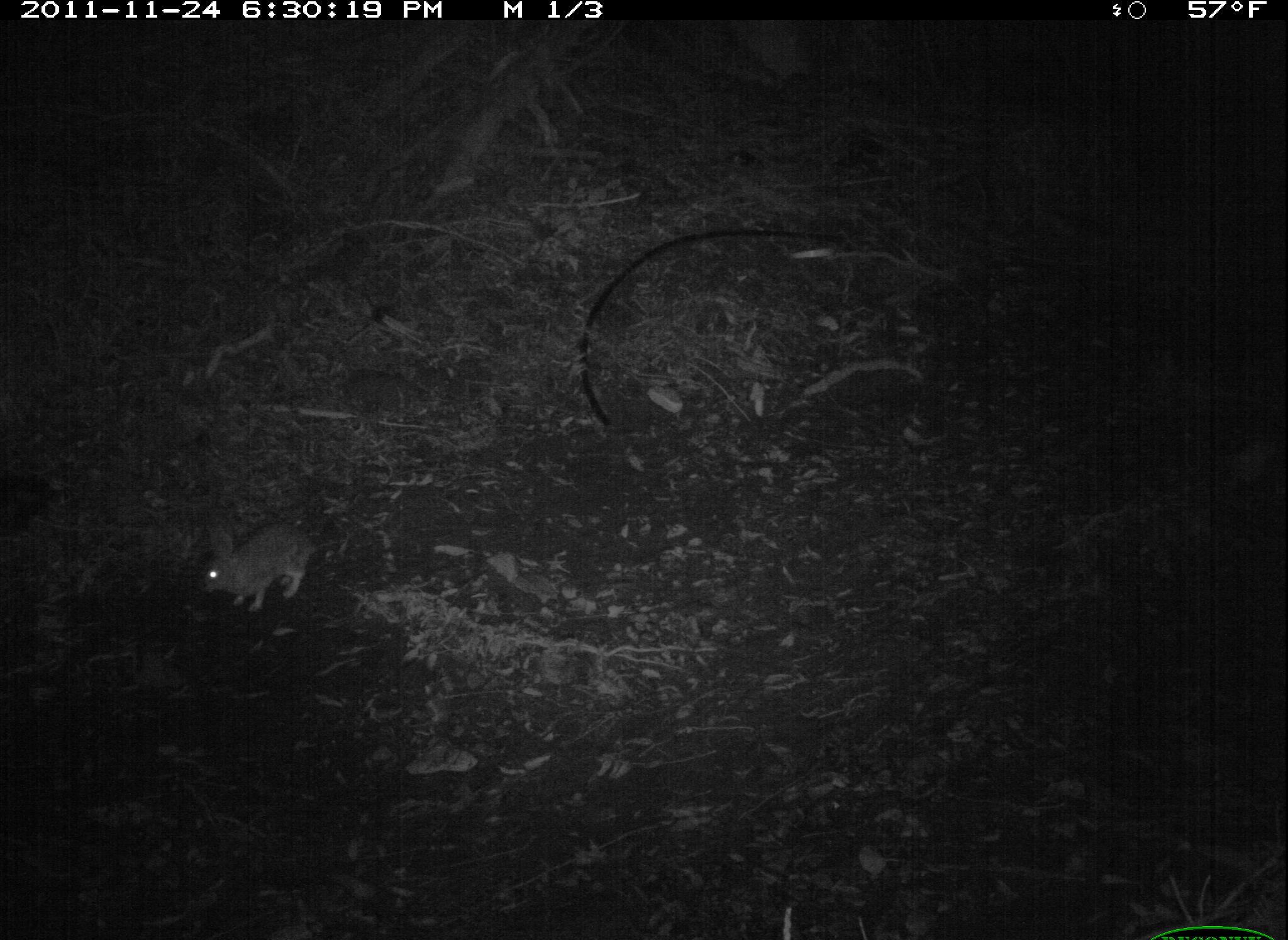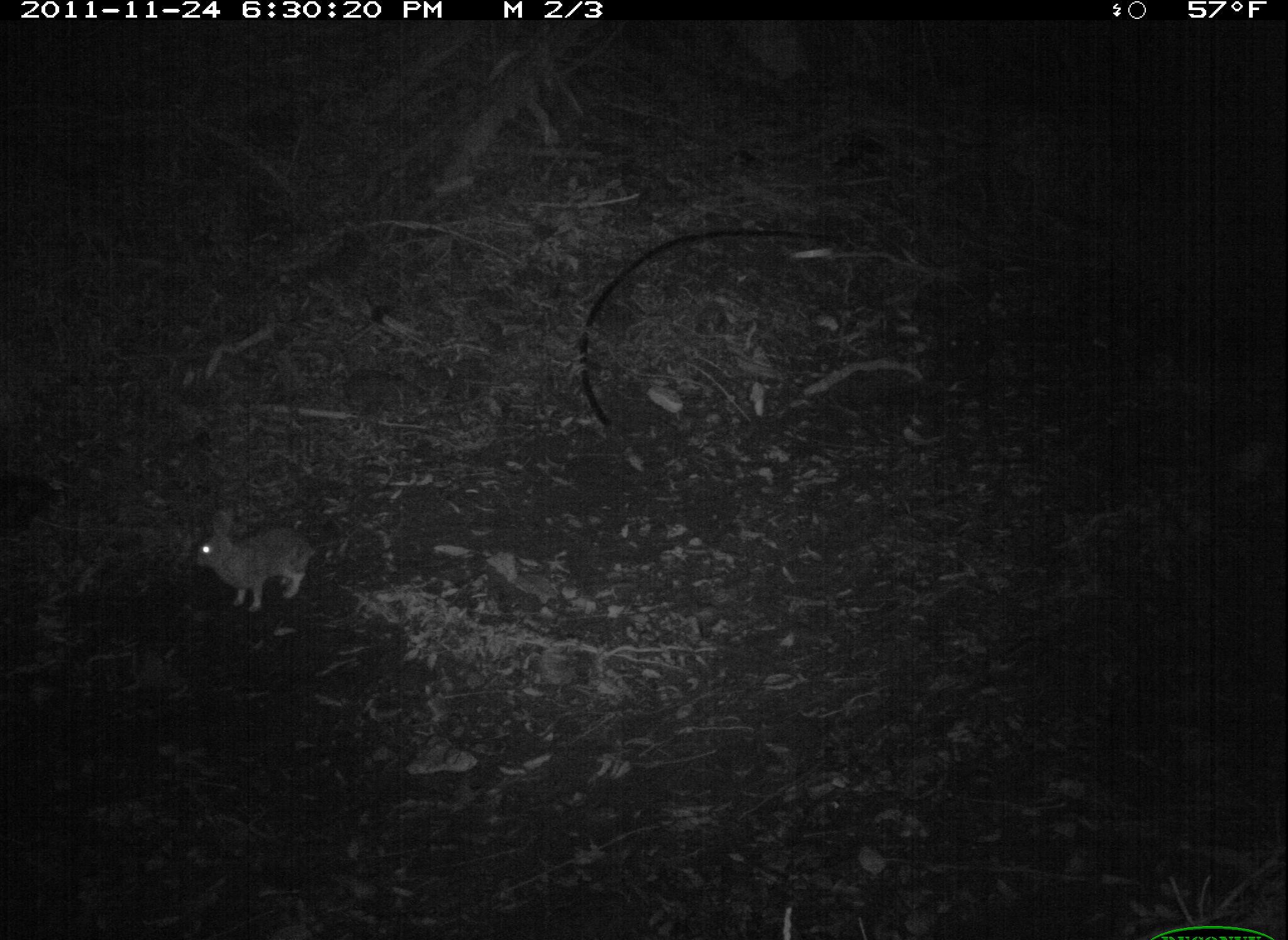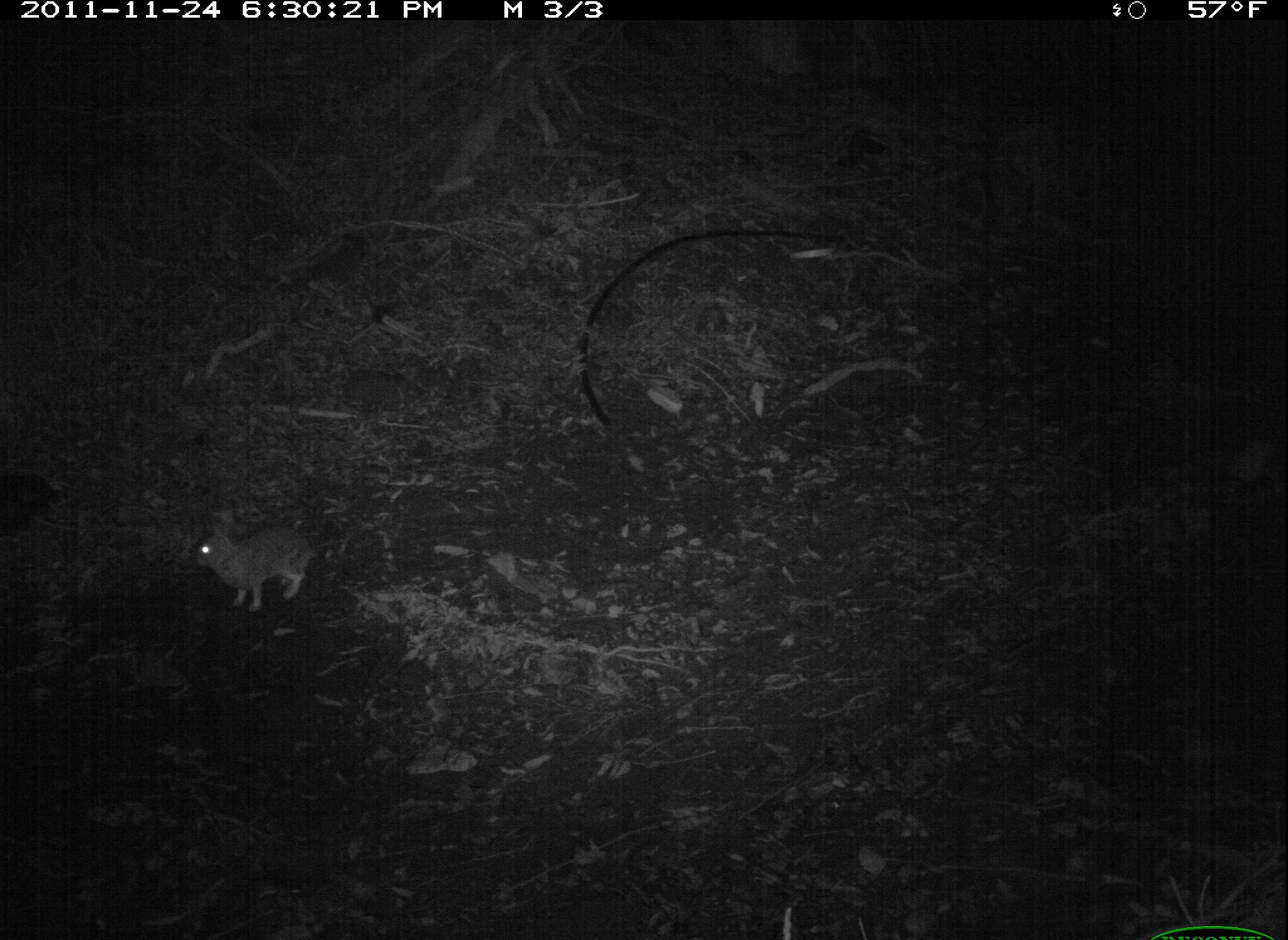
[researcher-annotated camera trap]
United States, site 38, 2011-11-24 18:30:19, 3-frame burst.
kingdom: Animalia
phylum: Chordata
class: Mammalia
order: Lagomorpha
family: Leporidae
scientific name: Leporidae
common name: rabbits and hares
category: rabbit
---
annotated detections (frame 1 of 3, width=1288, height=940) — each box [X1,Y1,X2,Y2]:
rabbit: [182,507,335,623]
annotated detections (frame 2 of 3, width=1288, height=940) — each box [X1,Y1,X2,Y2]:
rabbit: [177,478,335,609]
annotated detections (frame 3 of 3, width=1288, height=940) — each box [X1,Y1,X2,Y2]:
rabbit: [177,496,319,620]